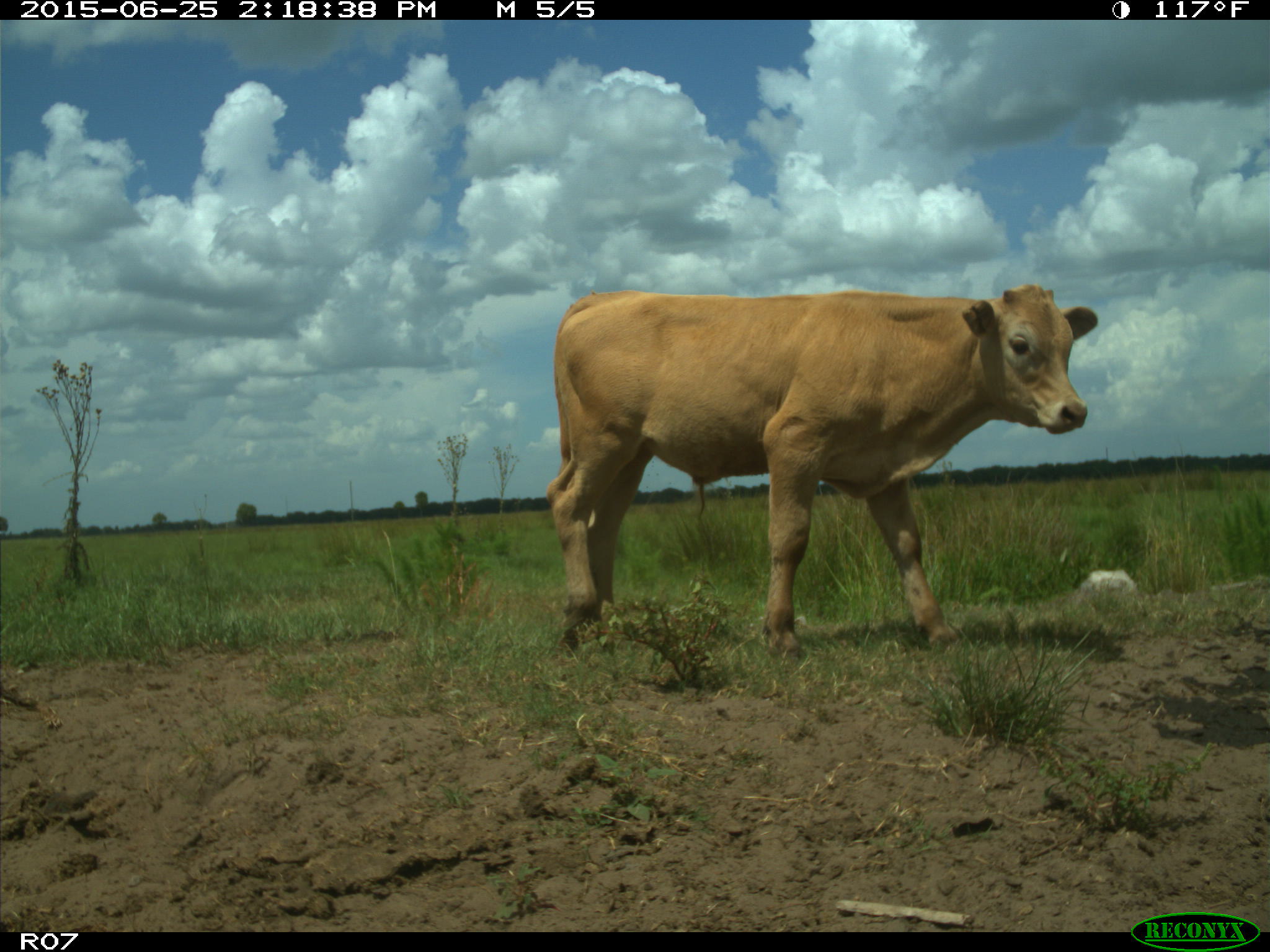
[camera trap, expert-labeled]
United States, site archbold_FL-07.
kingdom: Animalia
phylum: Chordata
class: Mammalia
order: Artiodactyla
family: Bovidae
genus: Bos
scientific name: Bos taurus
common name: domestic cow